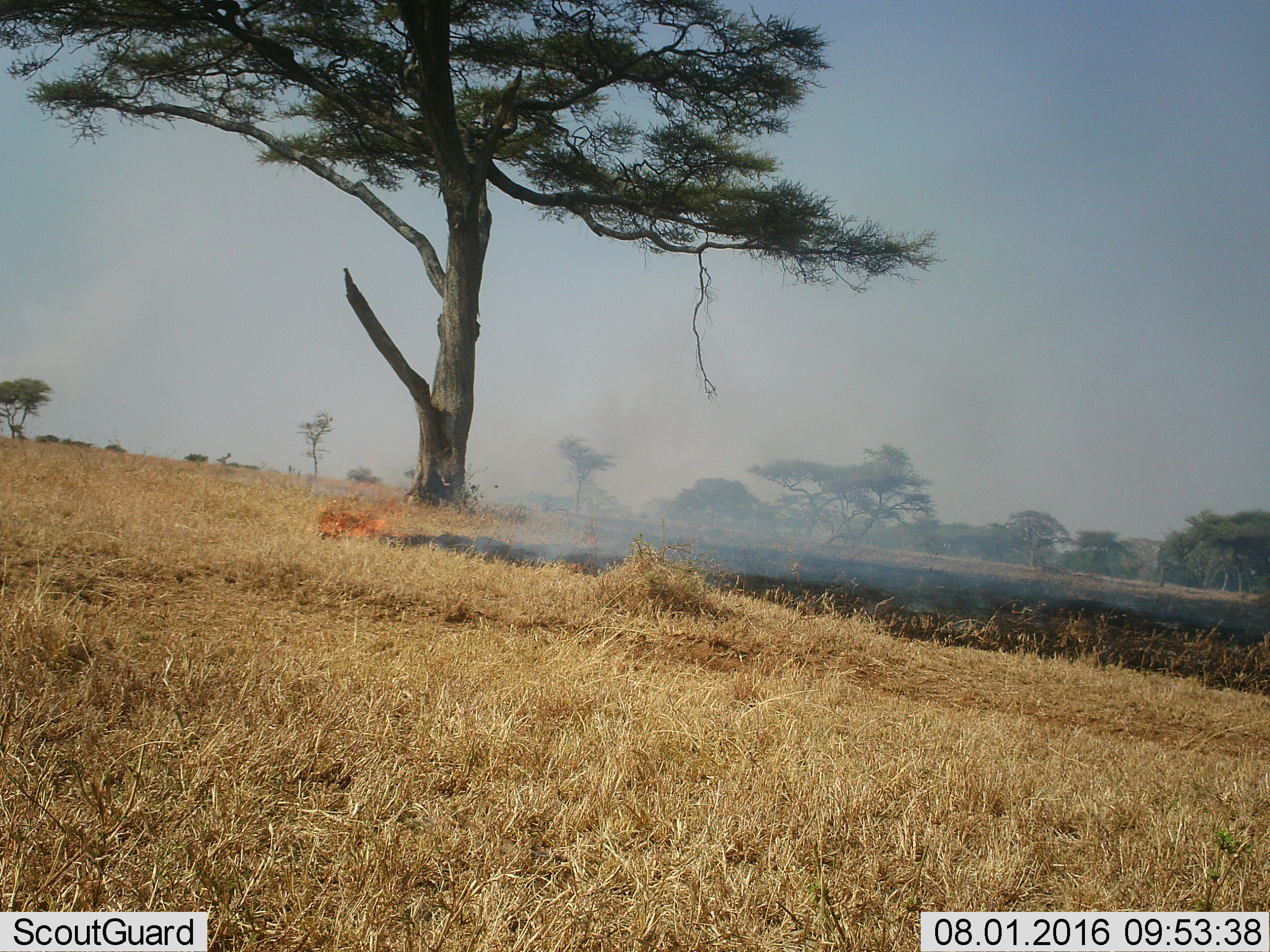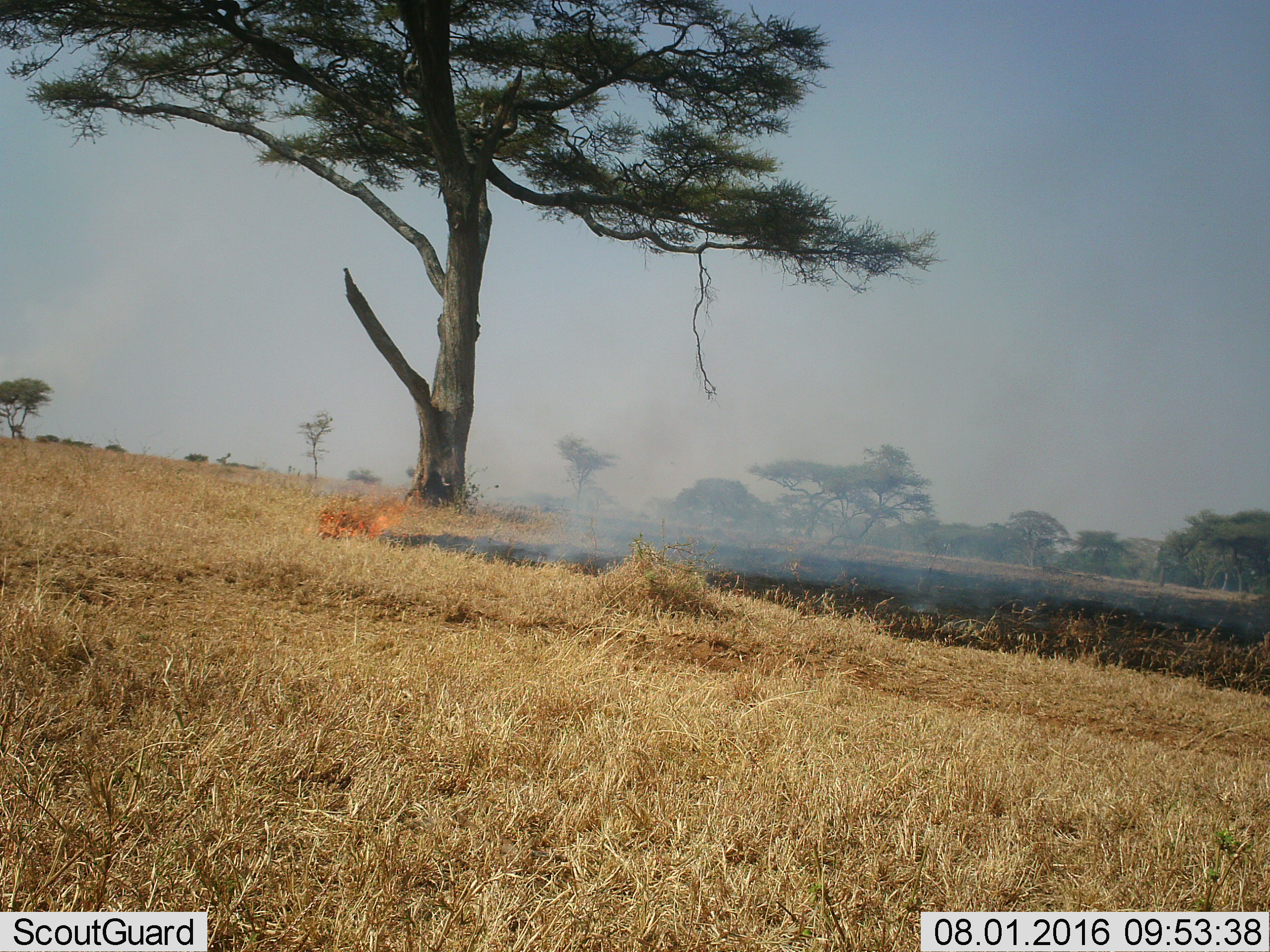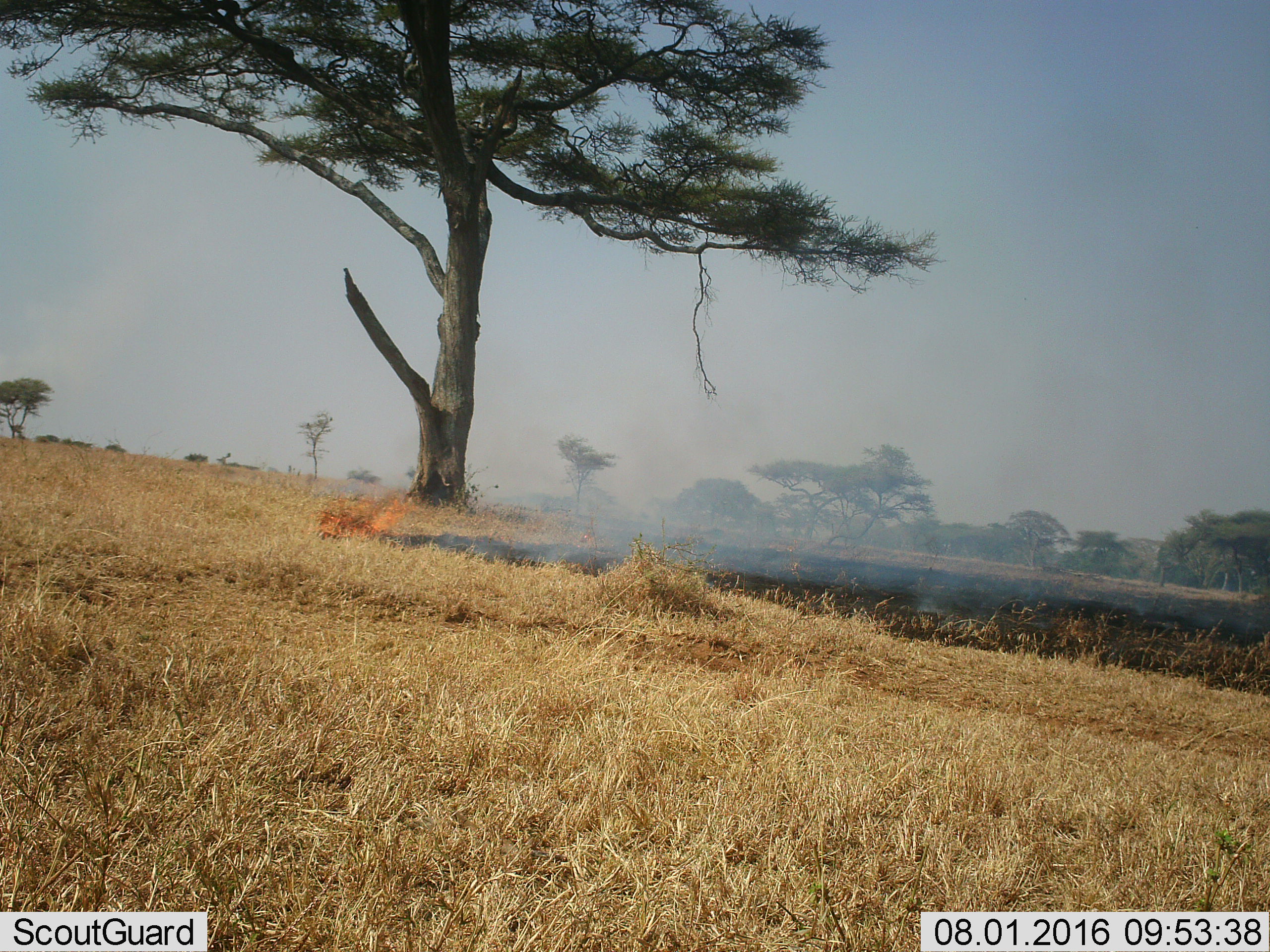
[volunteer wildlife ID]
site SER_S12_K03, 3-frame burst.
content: unidentified animal